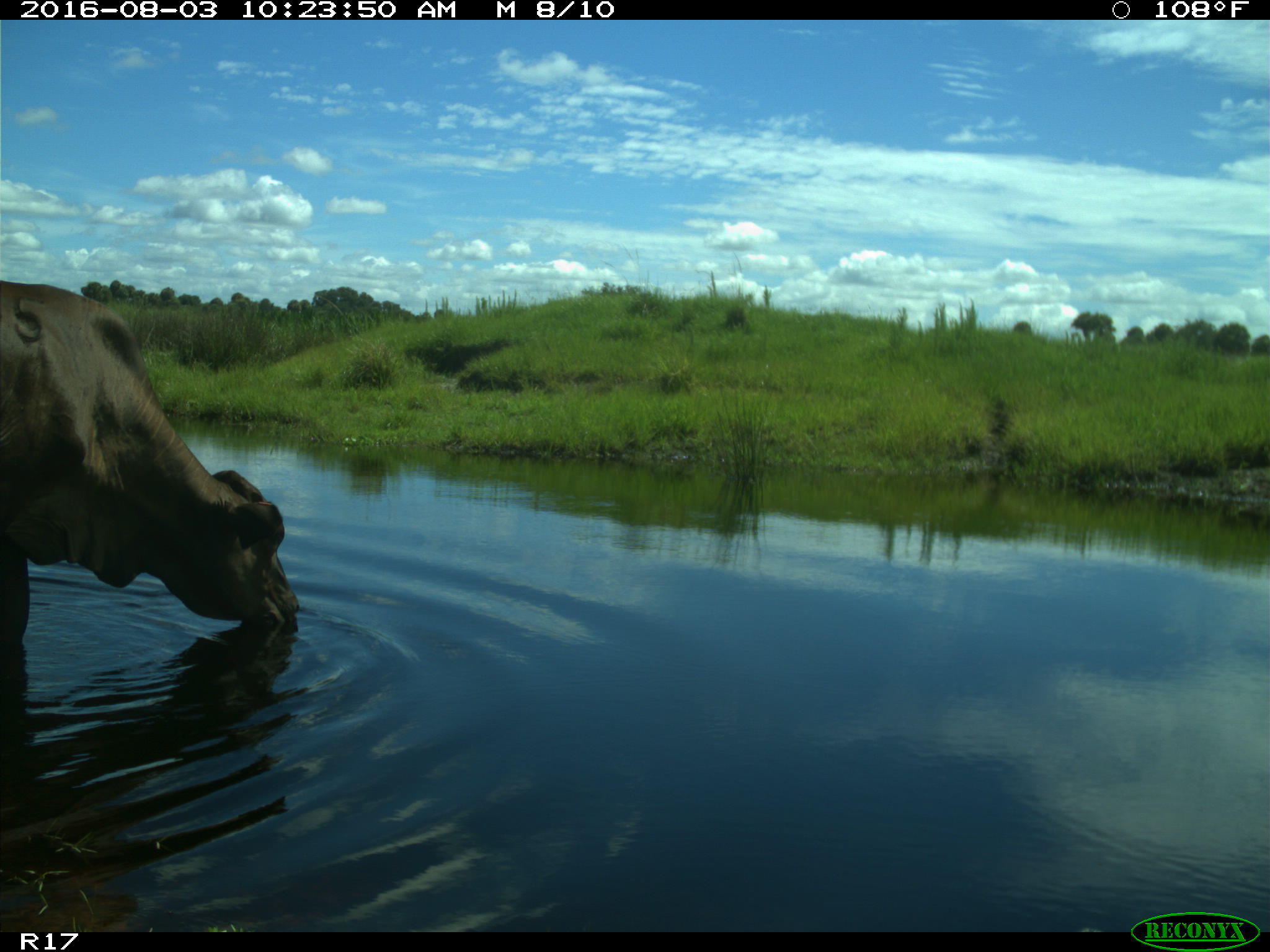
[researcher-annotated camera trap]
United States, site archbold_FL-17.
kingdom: Animalia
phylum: Chordata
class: Mammalia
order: Artiodactyla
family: Bovidae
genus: Bos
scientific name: Bos taurus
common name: domestic cow